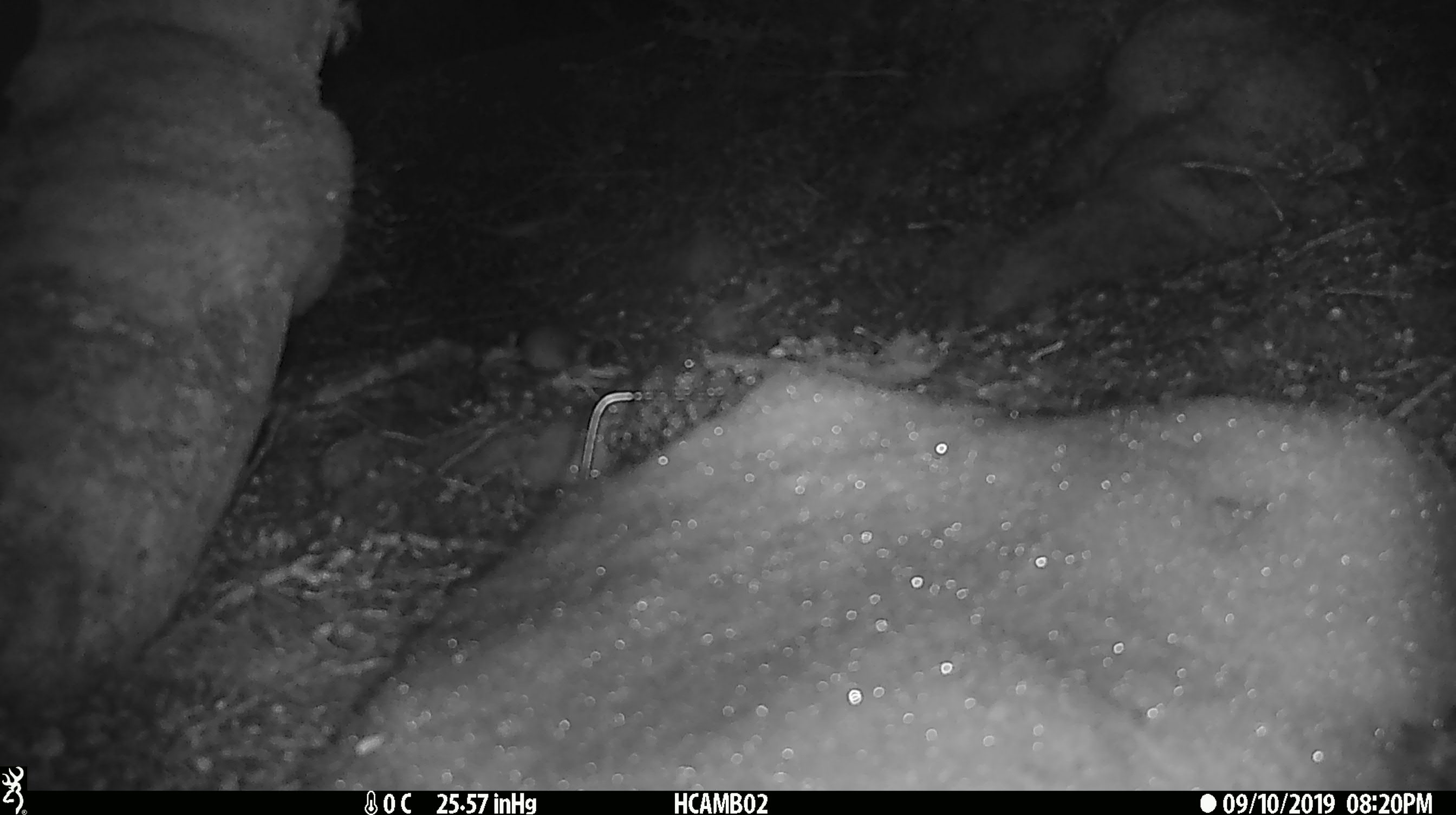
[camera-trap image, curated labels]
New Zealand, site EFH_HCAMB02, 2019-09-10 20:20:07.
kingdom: Animalia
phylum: Chordata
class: Mammalia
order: Rodentia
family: Muridae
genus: Mus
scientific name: Mus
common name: mouse